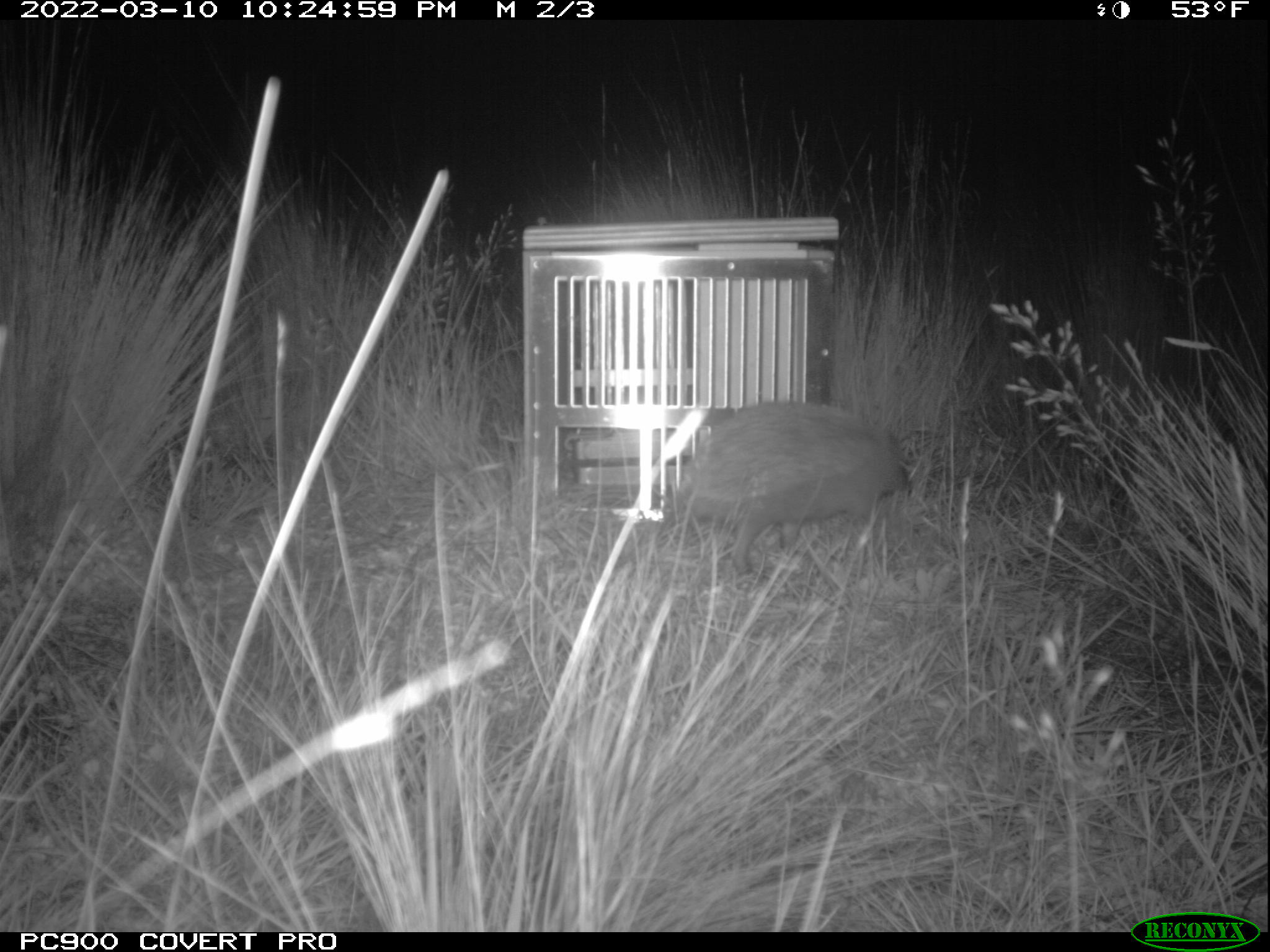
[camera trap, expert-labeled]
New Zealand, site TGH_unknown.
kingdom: Animalia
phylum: Chordata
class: Mammalia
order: Eulipotyphla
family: Erinaceidae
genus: Erinaceus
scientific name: Erinaceus europaeus europaeus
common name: european hedgehog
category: hedgehog